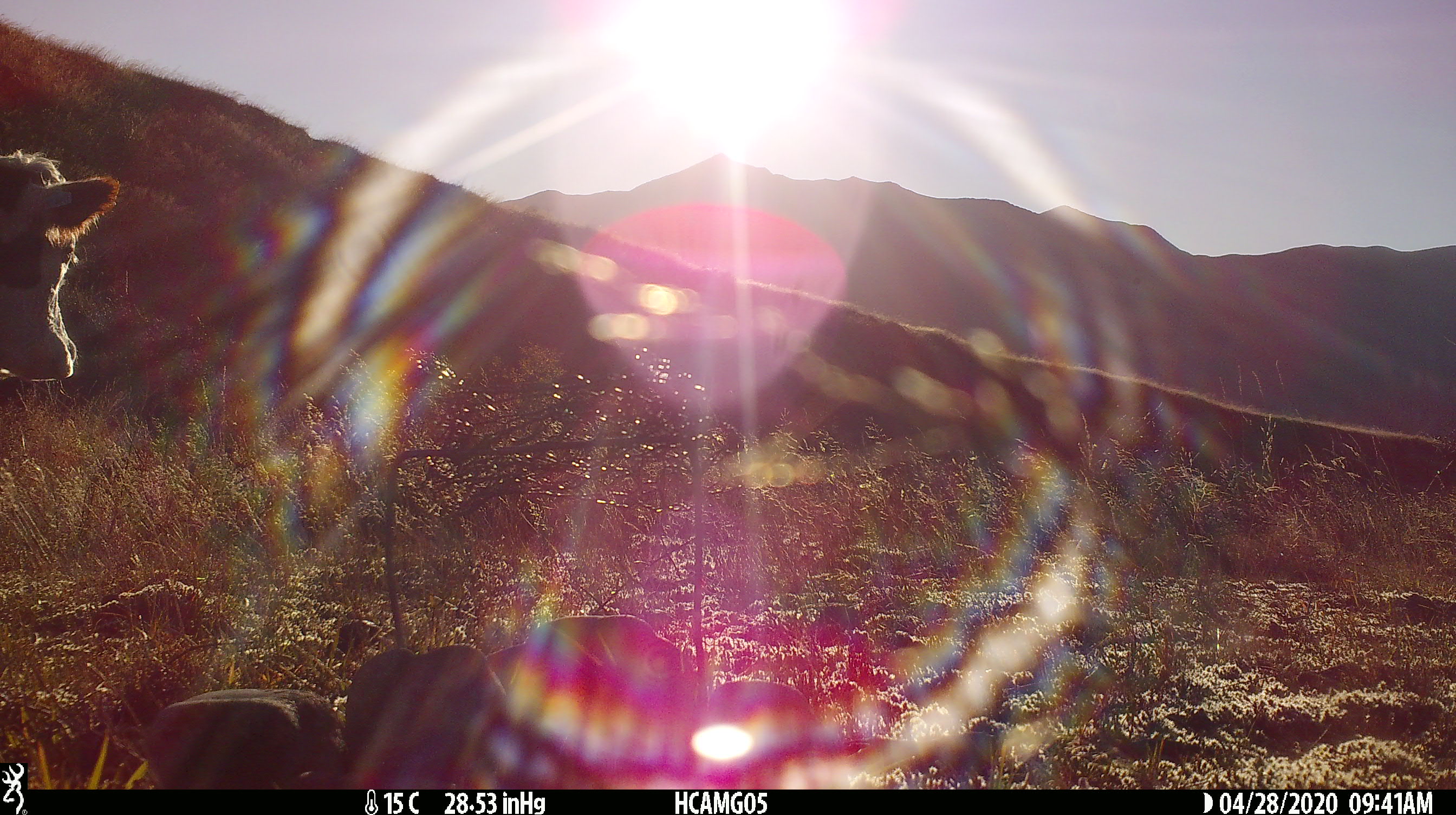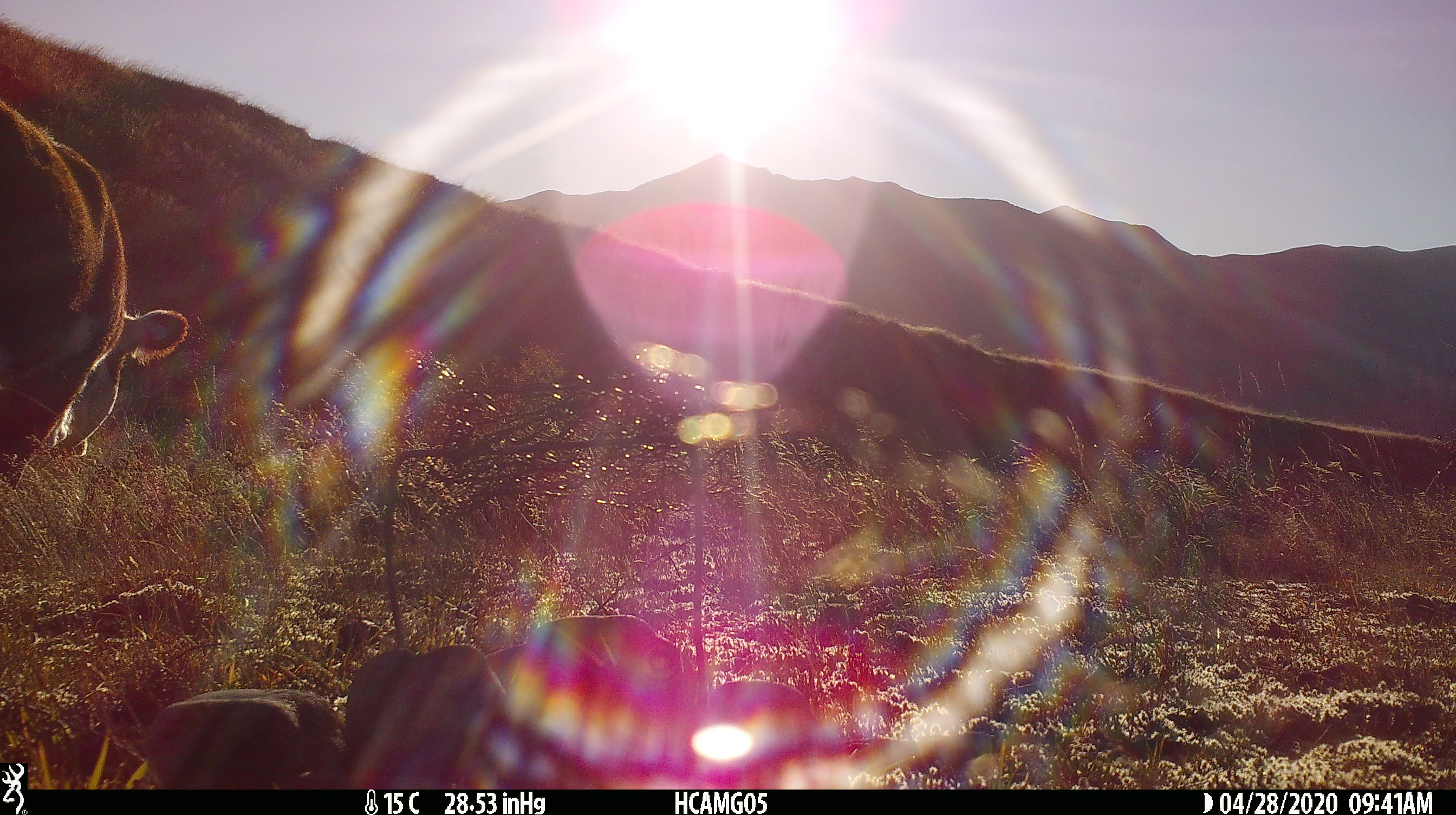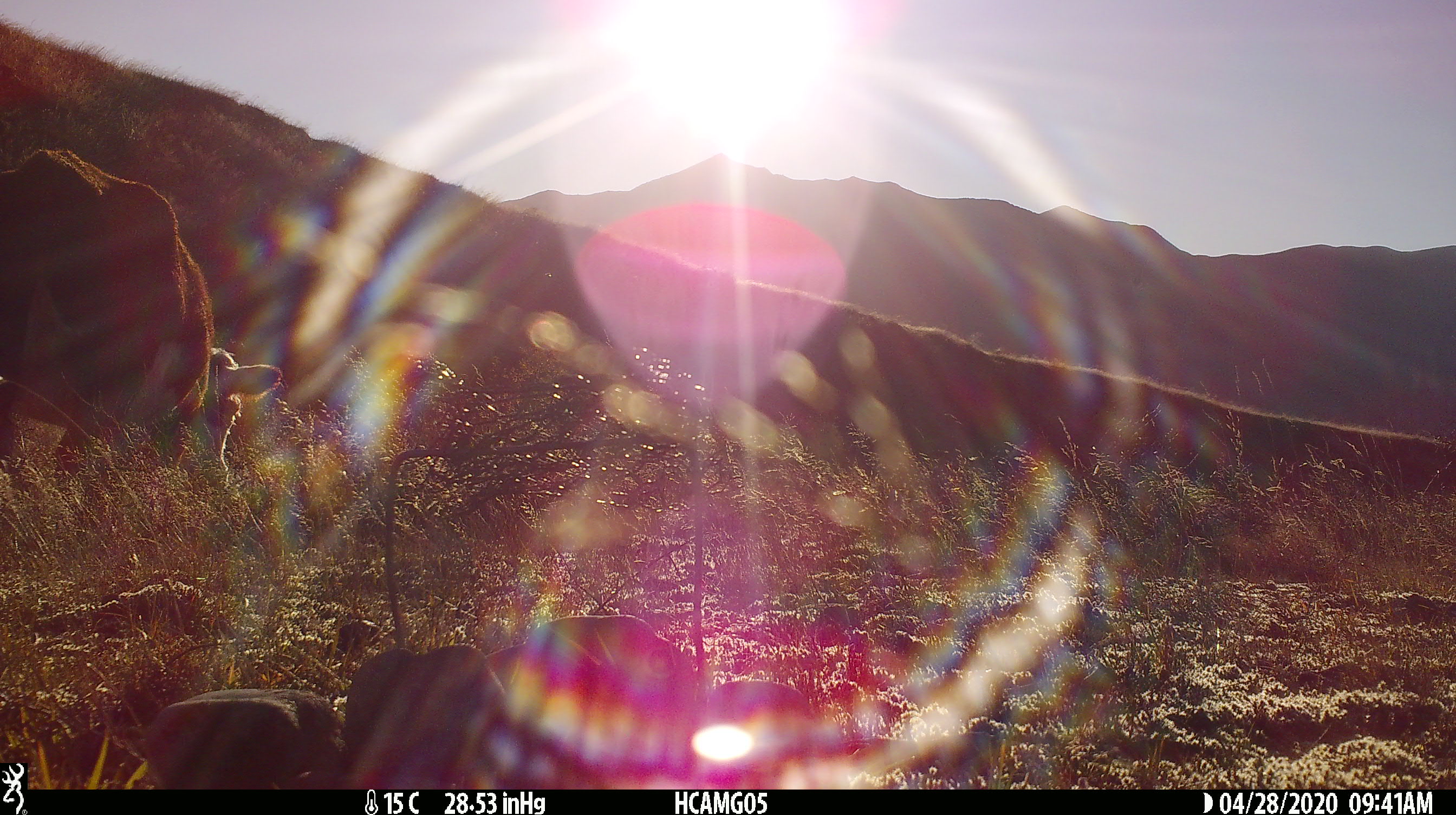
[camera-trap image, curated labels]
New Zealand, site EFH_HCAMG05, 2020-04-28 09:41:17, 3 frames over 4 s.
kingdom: Animalia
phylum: Chordata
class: Mammalia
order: Artiodactyla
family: Bovidae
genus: Bos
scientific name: Bos taurus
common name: domestic cow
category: cow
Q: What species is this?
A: Cow (domestic cow) (Bos taurus).